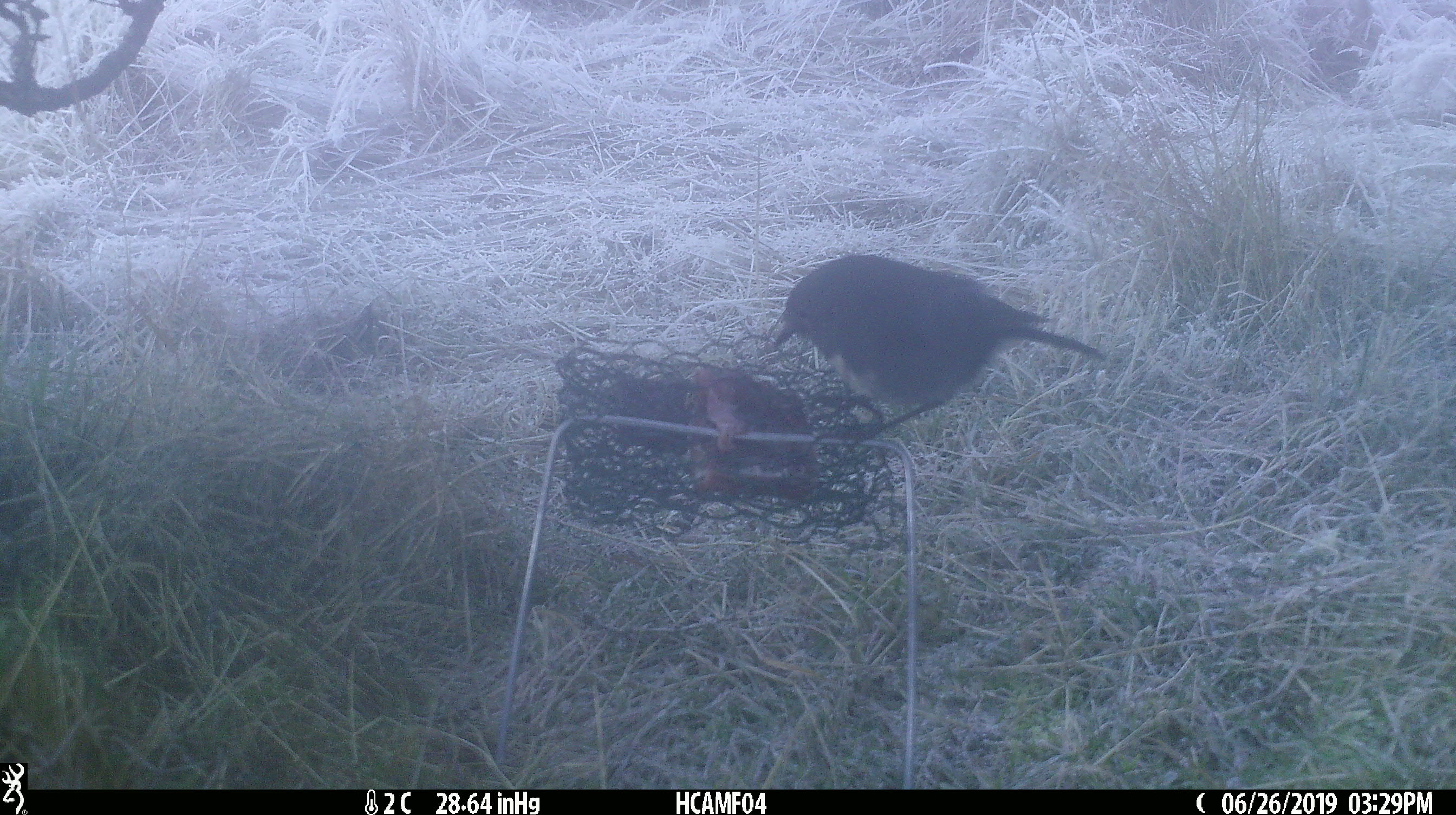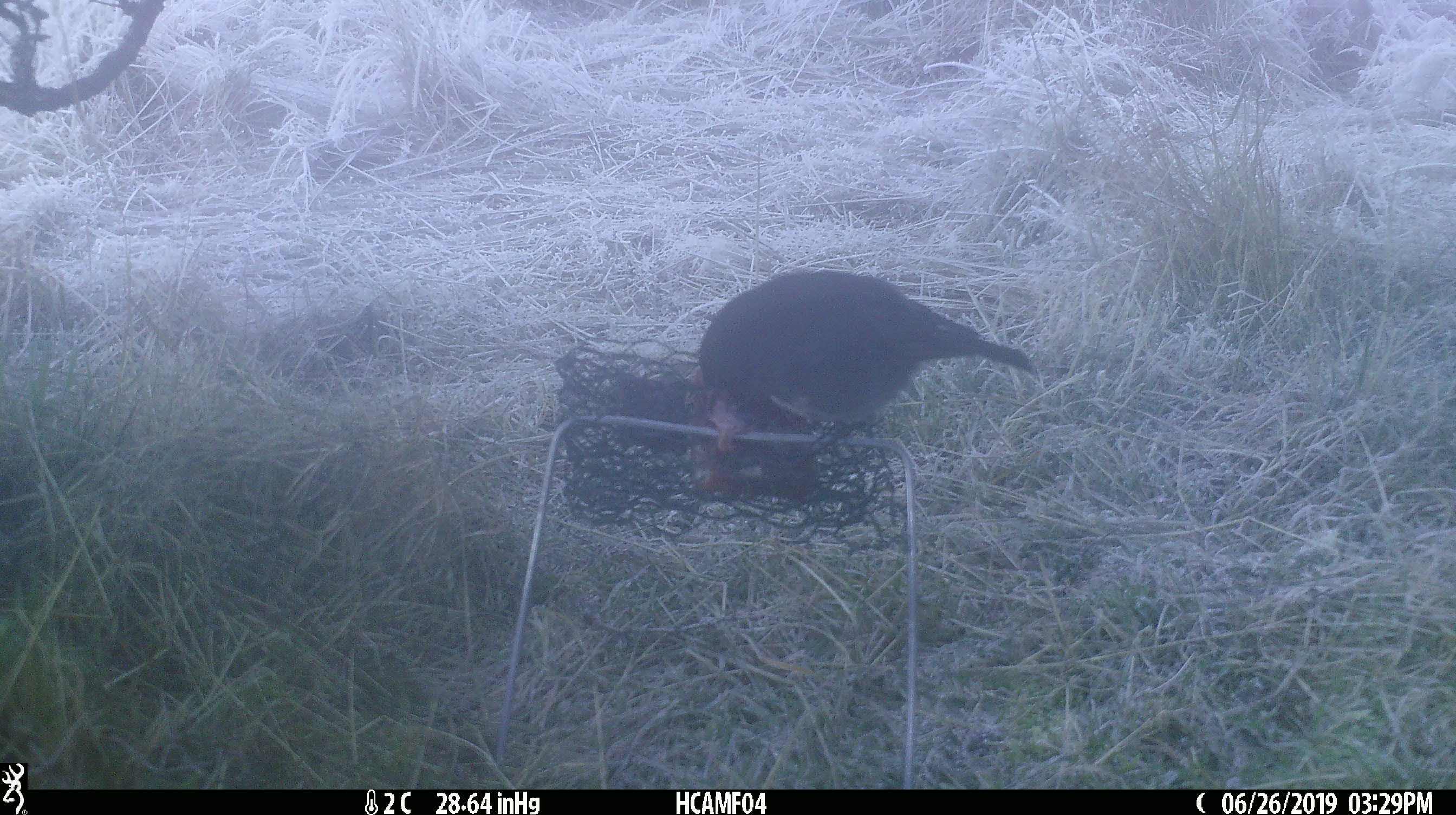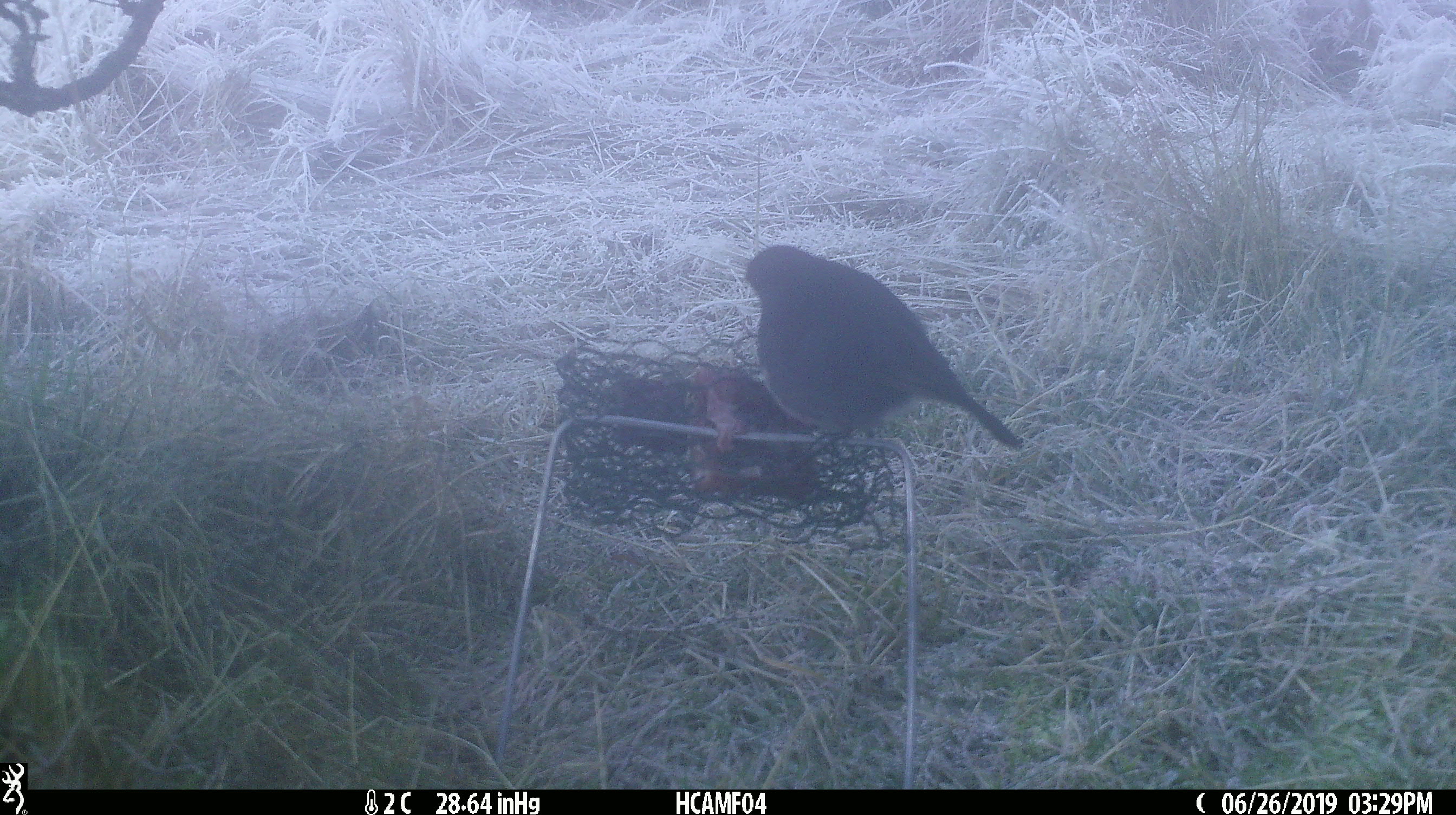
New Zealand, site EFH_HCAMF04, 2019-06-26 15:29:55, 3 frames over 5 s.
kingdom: Animalia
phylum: Chordata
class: Aves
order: Passeriformes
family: Petroicidae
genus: Petroica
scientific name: Petroica australis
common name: new zealand robin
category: robin